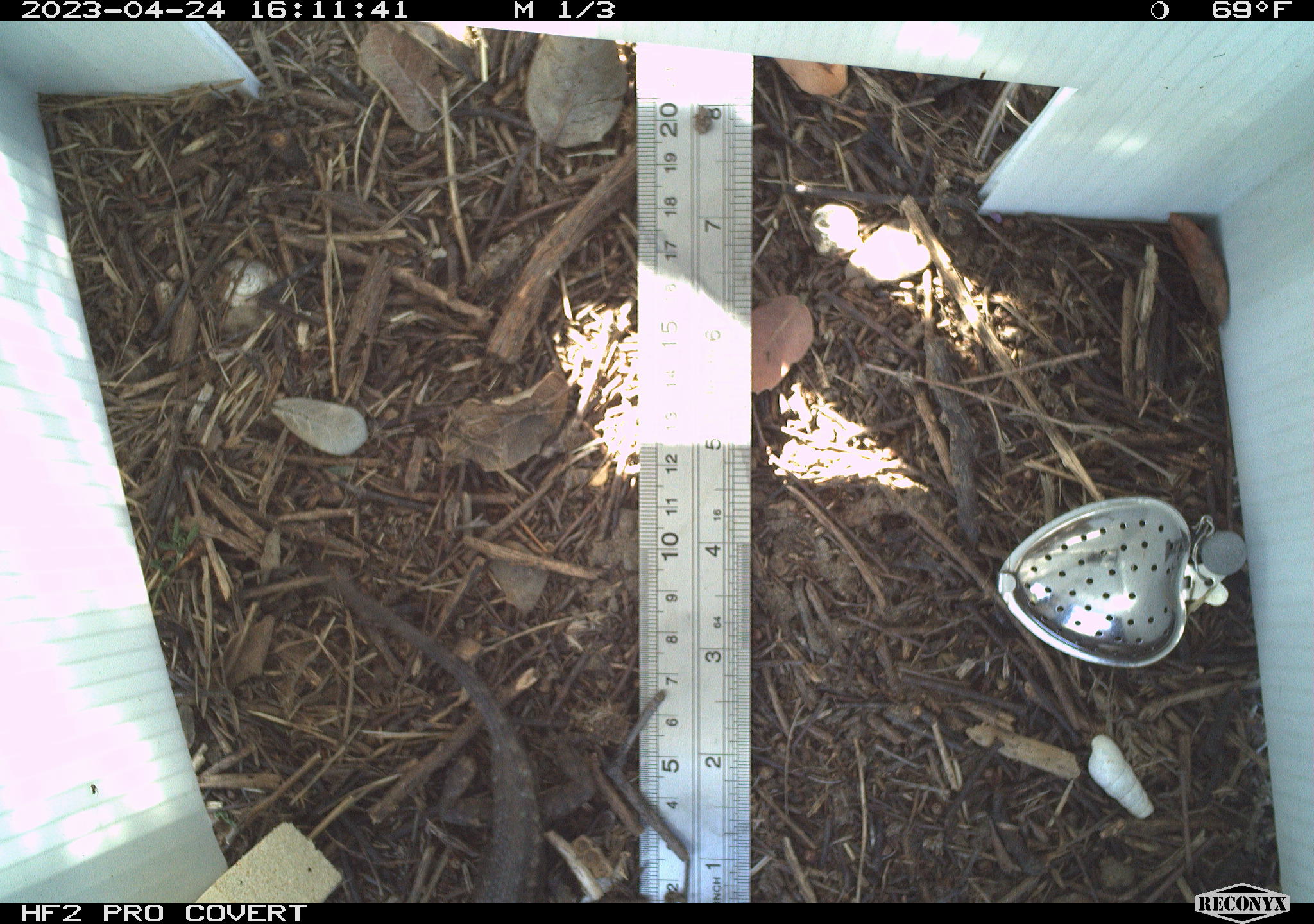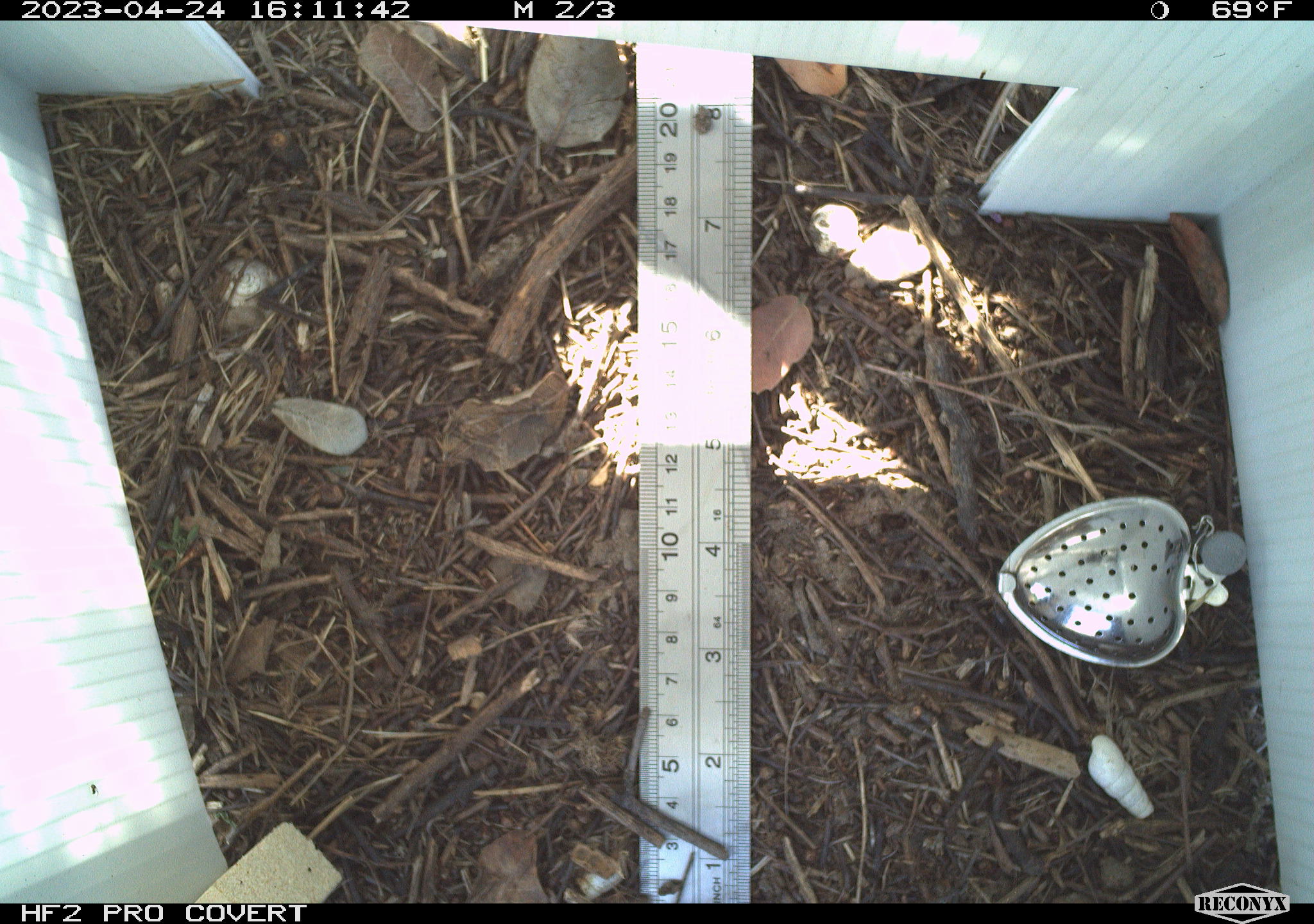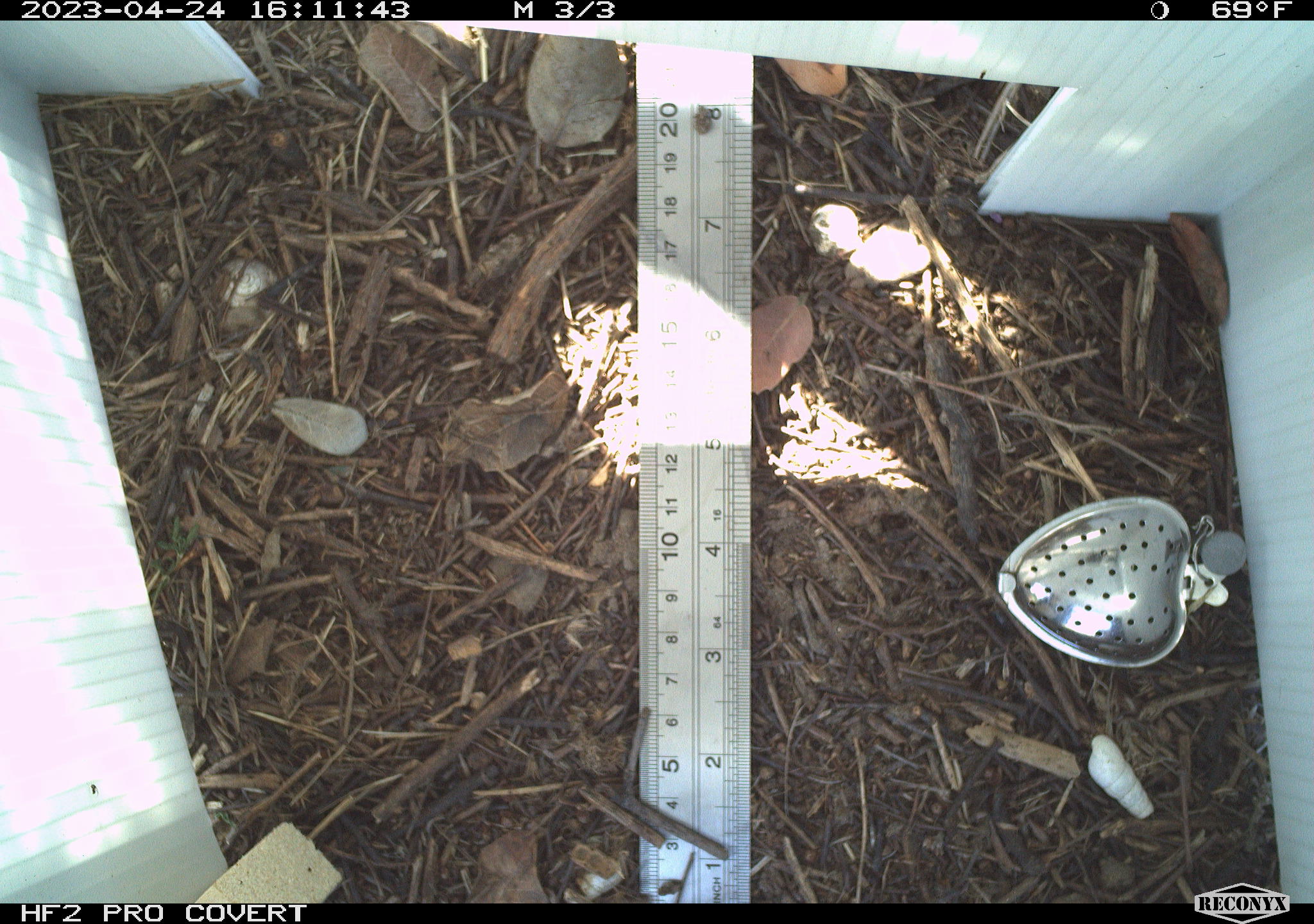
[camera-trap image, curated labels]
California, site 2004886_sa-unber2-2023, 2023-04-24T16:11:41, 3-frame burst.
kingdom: Animalia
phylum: Chordata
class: Reptilia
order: Squamata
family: Phrynosomatidae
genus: Sceloporus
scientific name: Sceloporus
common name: spiny lizards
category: sceloporus species